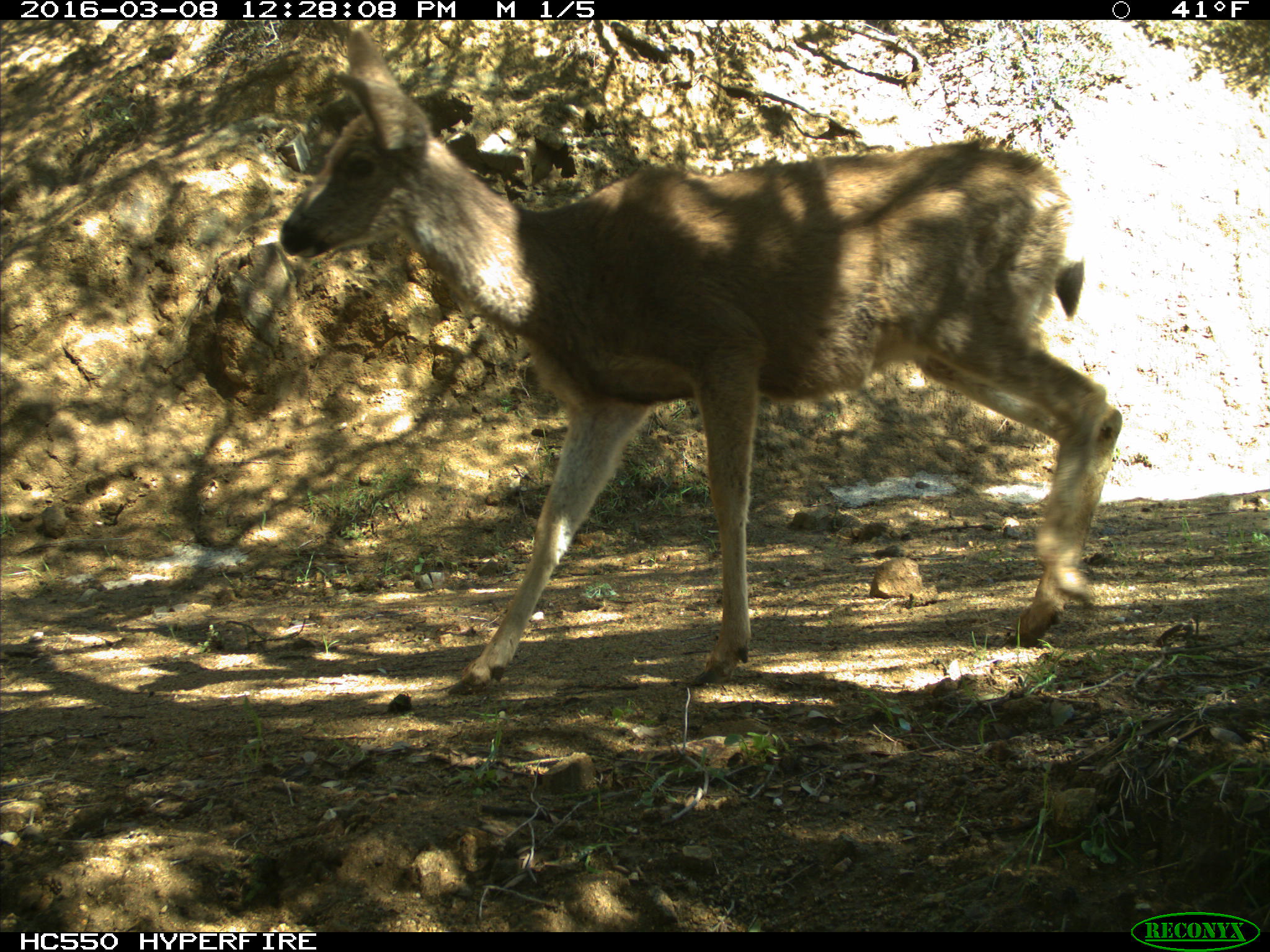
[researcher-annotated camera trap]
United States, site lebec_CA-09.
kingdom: Animalia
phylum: Chordata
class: Mammalia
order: Artiodactyla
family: Cervidae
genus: Odocoileus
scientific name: Odocoileus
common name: deer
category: unidentified deer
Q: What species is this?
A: Unidentified deer (deer) (Odocoileus).